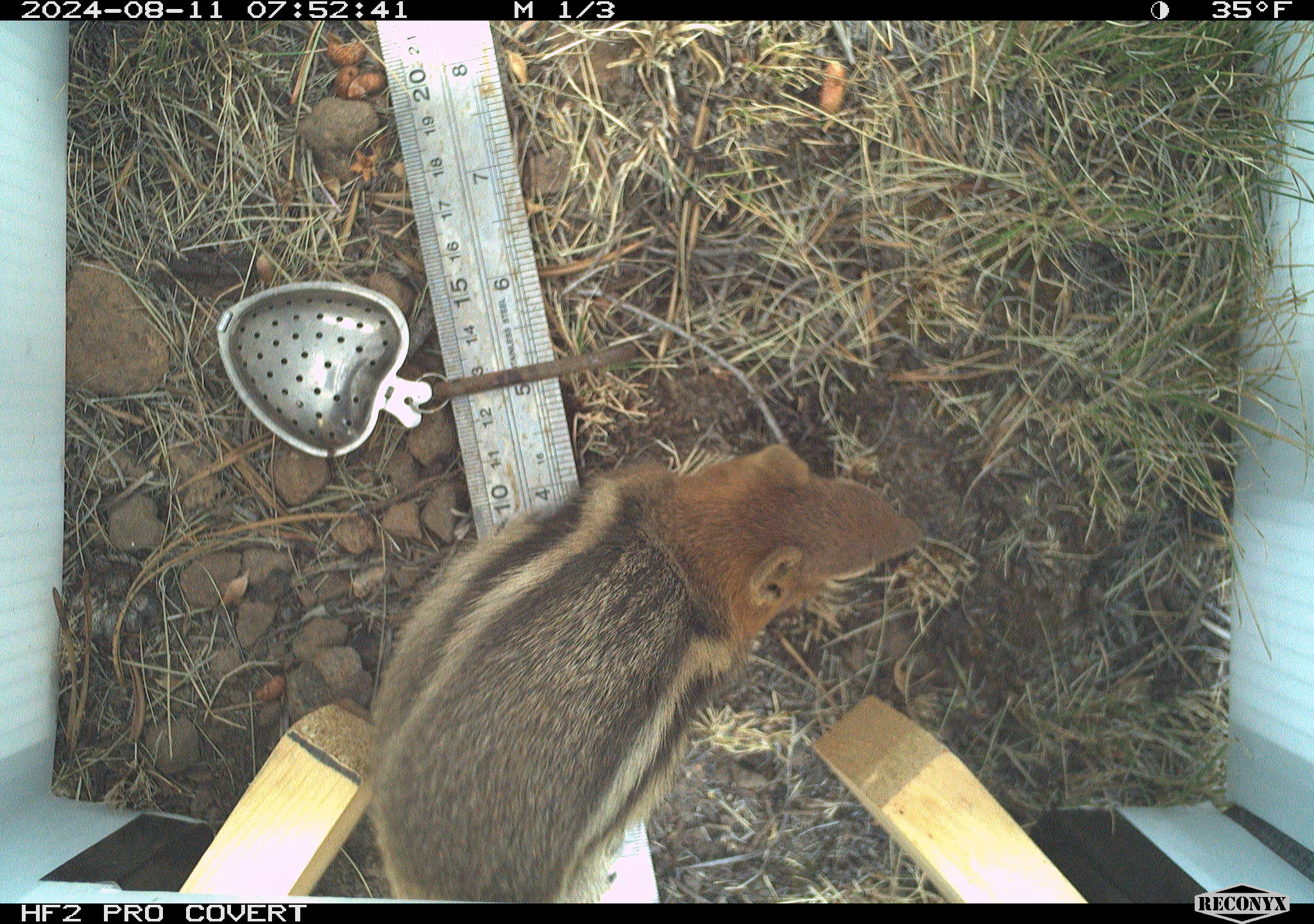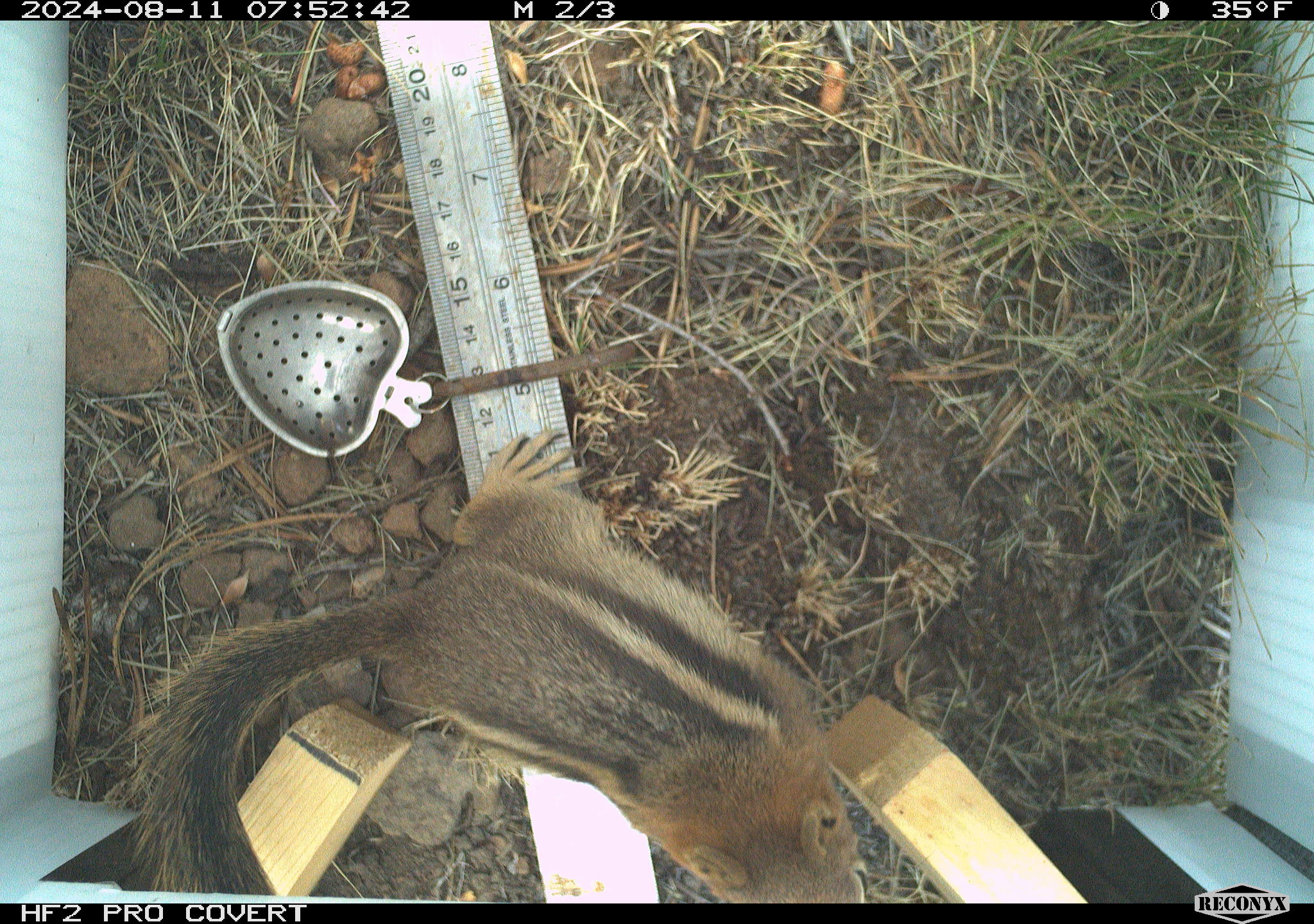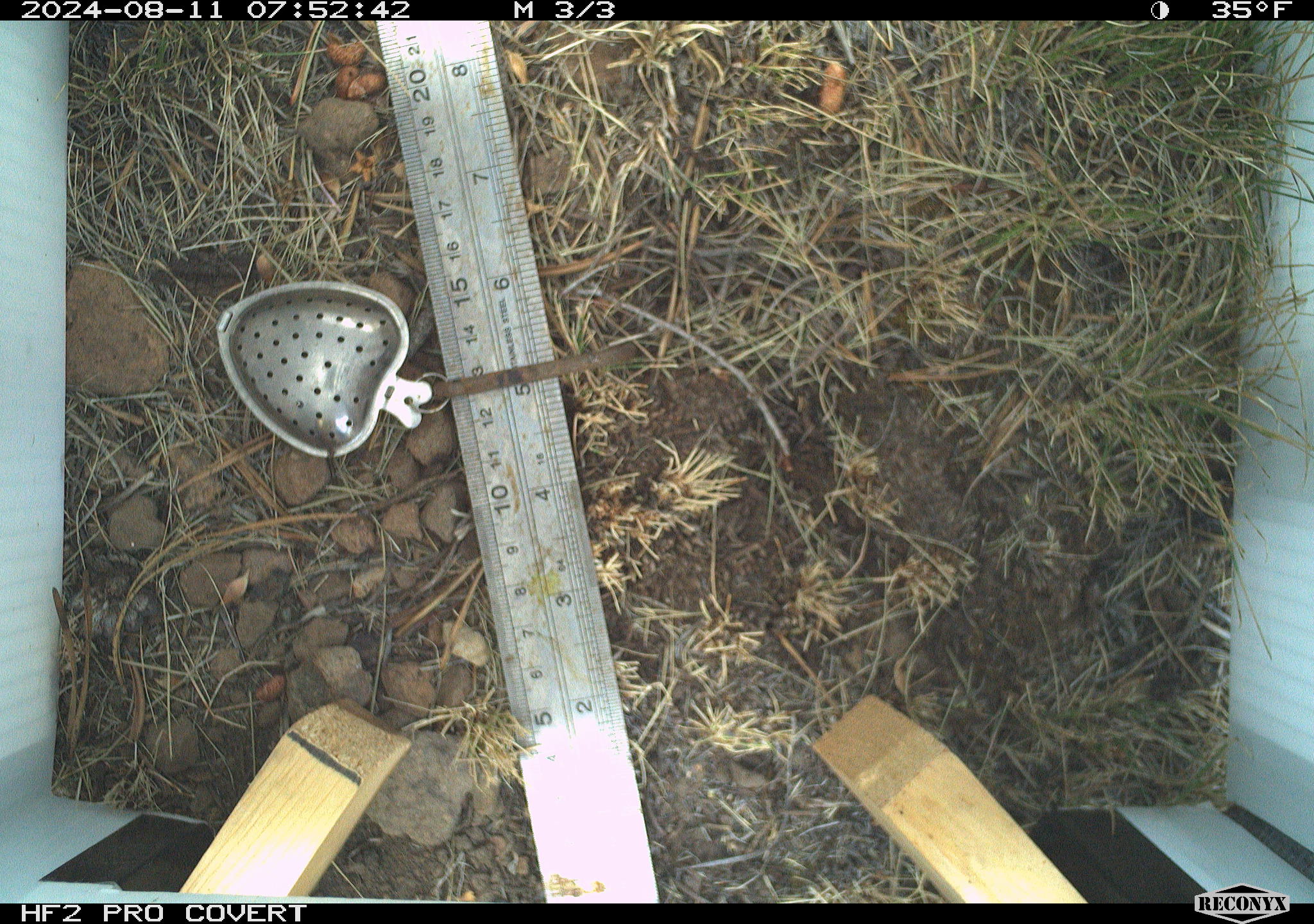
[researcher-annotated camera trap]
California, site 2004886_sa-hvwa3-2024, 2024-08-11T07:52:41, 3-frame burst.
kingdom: Animalia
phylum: Chordata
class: Mammalia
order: Rodentia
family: Sciuridae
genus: Callospermophilus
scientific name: Callospermophilus lateralis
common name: golden mantled ground squirrel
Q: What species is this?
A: Golden mantled ground squirrel (Callospermophilus lateralis).